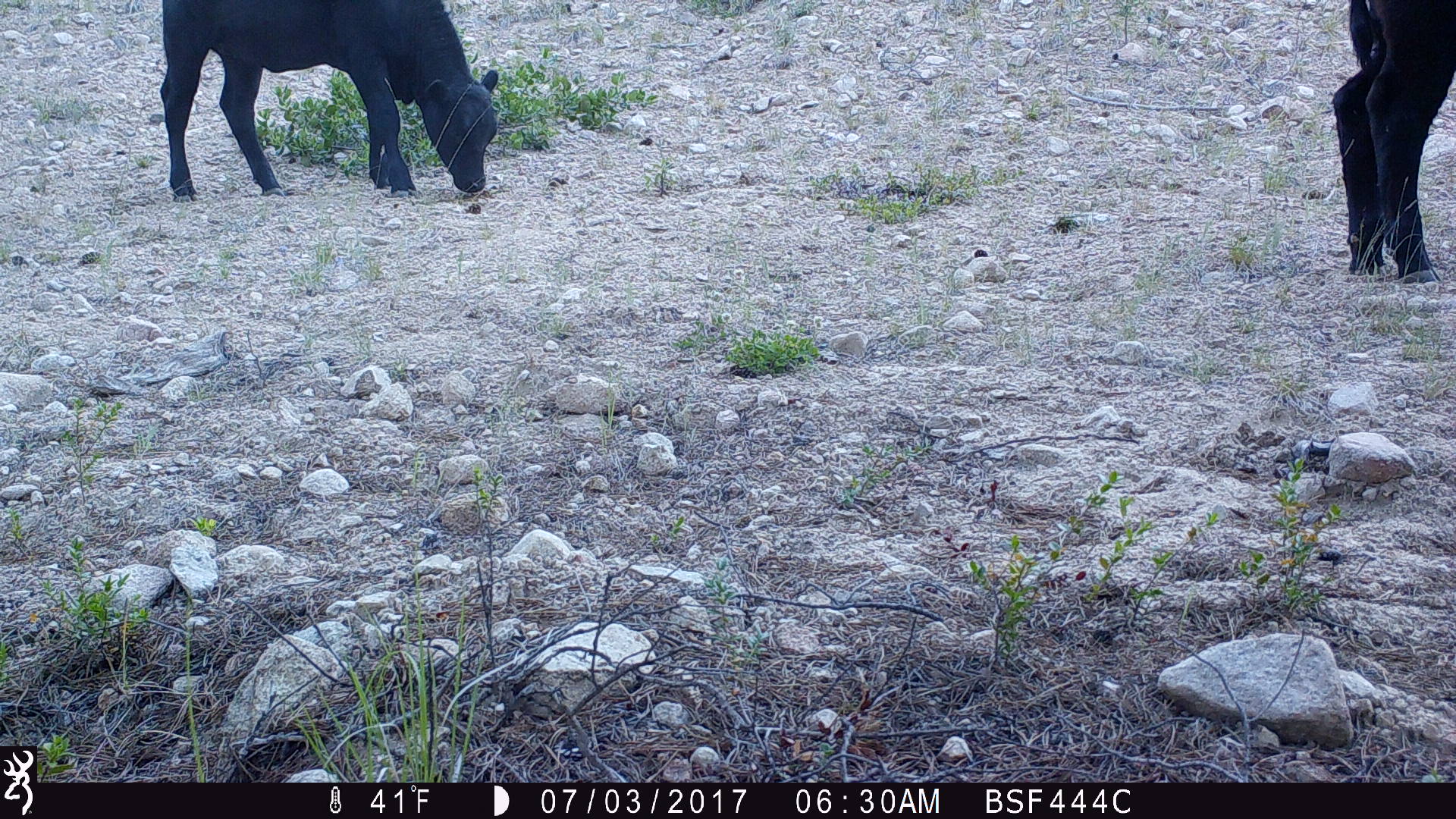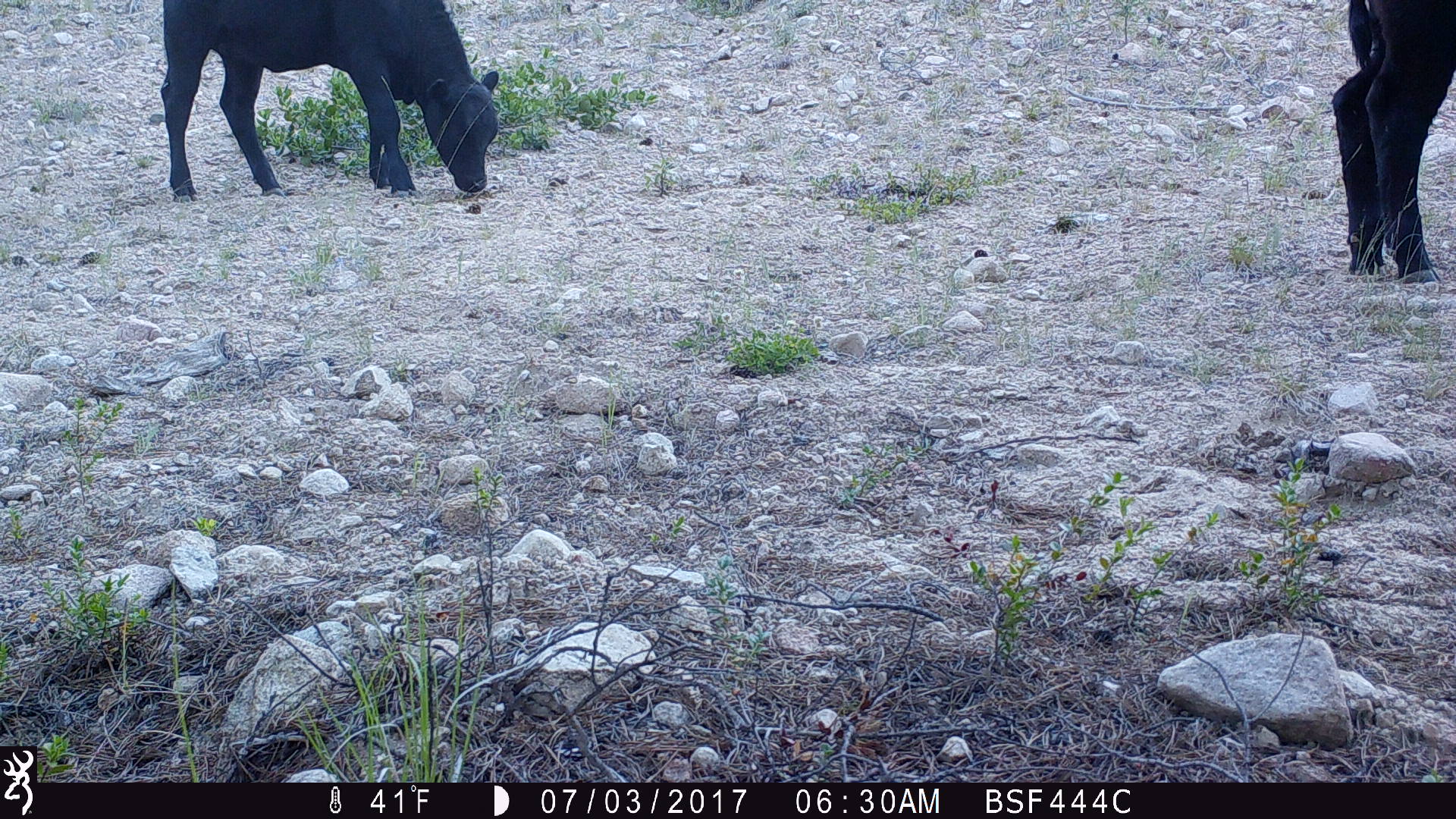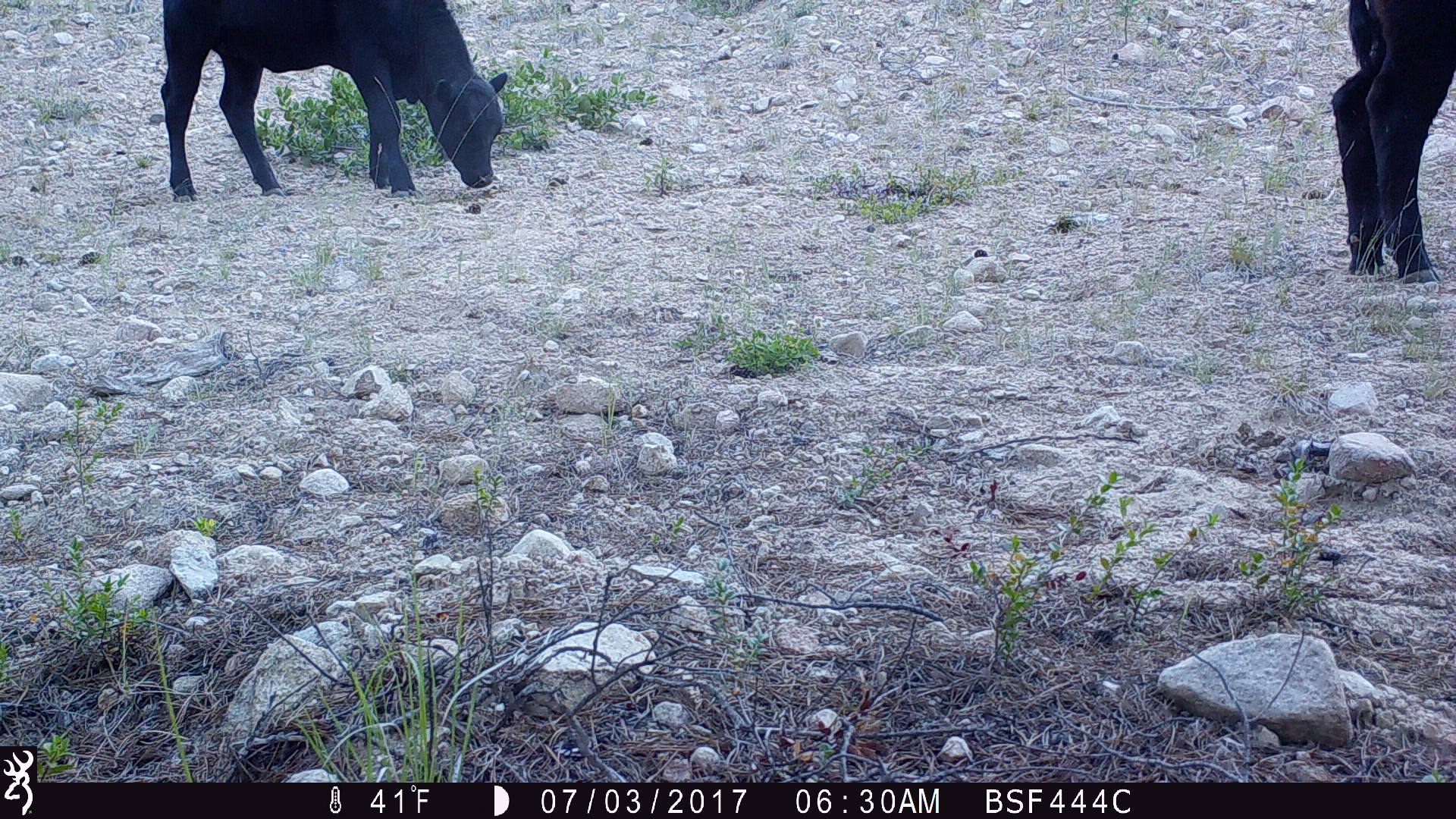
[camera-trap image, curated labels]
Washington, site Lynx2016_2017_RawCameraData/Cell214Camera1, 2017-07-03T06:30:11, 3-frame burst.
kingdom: Animalia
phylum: Chordata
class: Mammalia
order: Artiodactyla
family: Bovidae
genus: Bos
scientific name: Bos taurus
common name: domestic cattle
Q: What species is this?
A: Domestic cattle (Bos taurus).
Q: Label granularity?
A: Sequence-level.